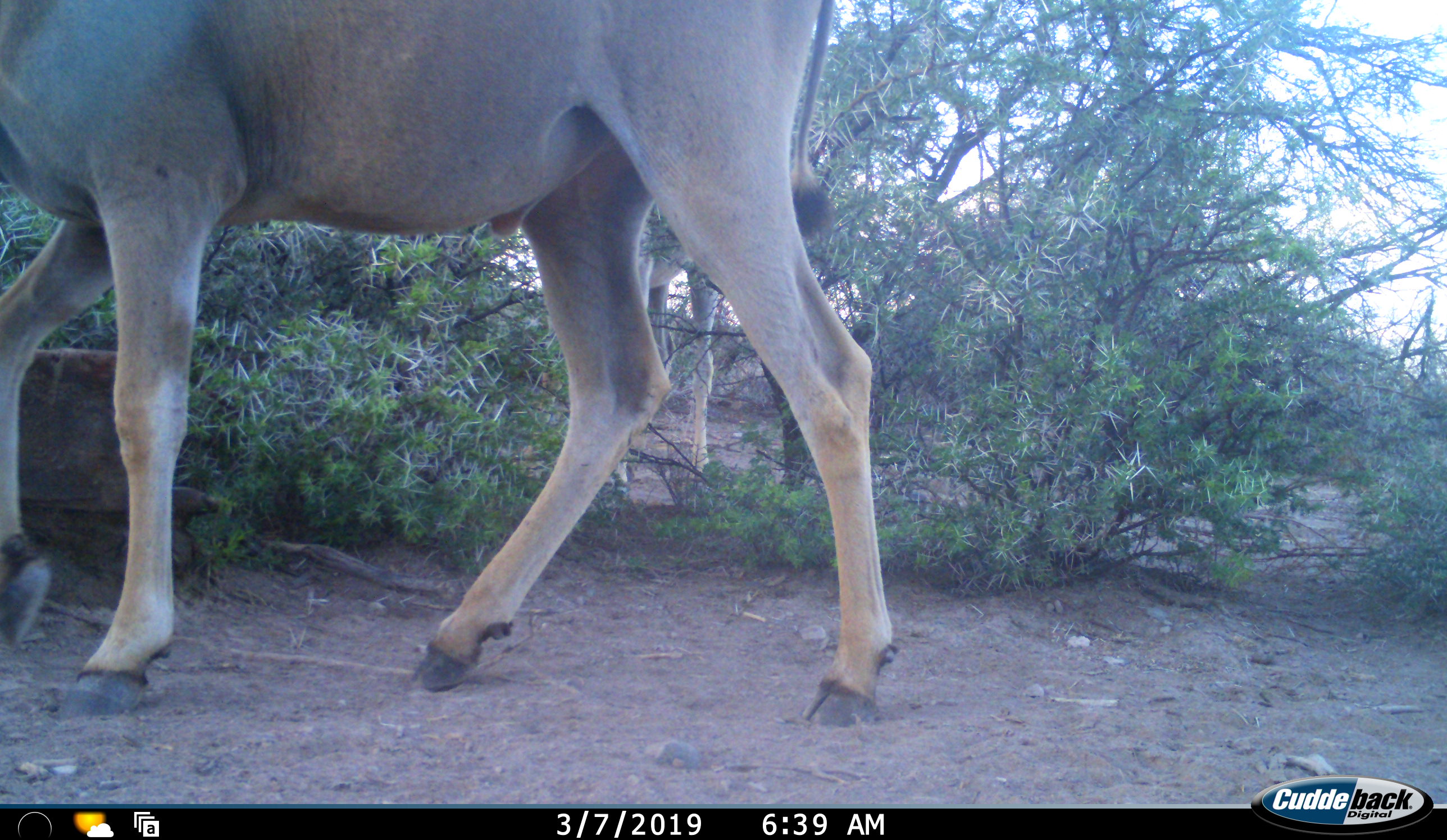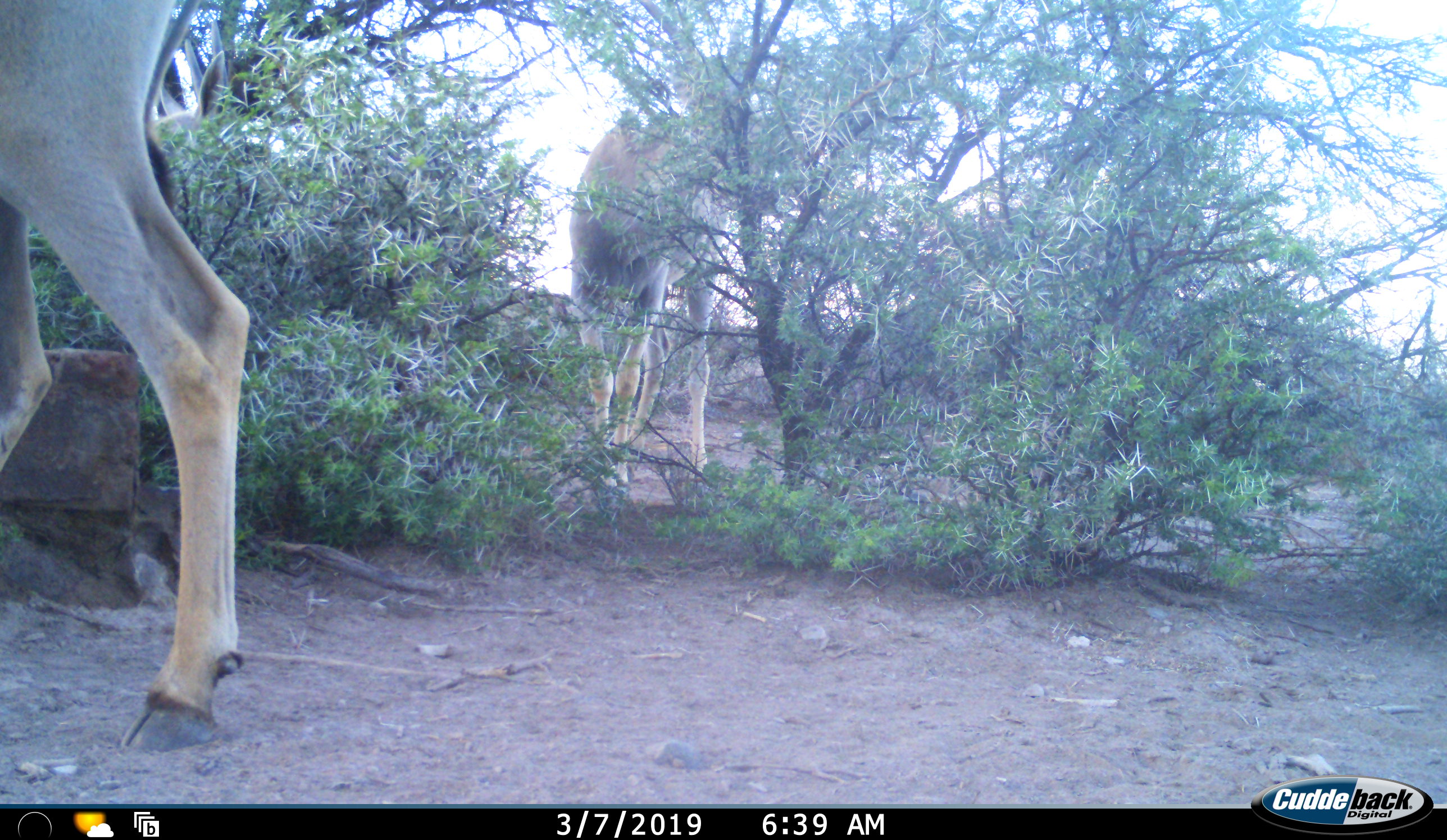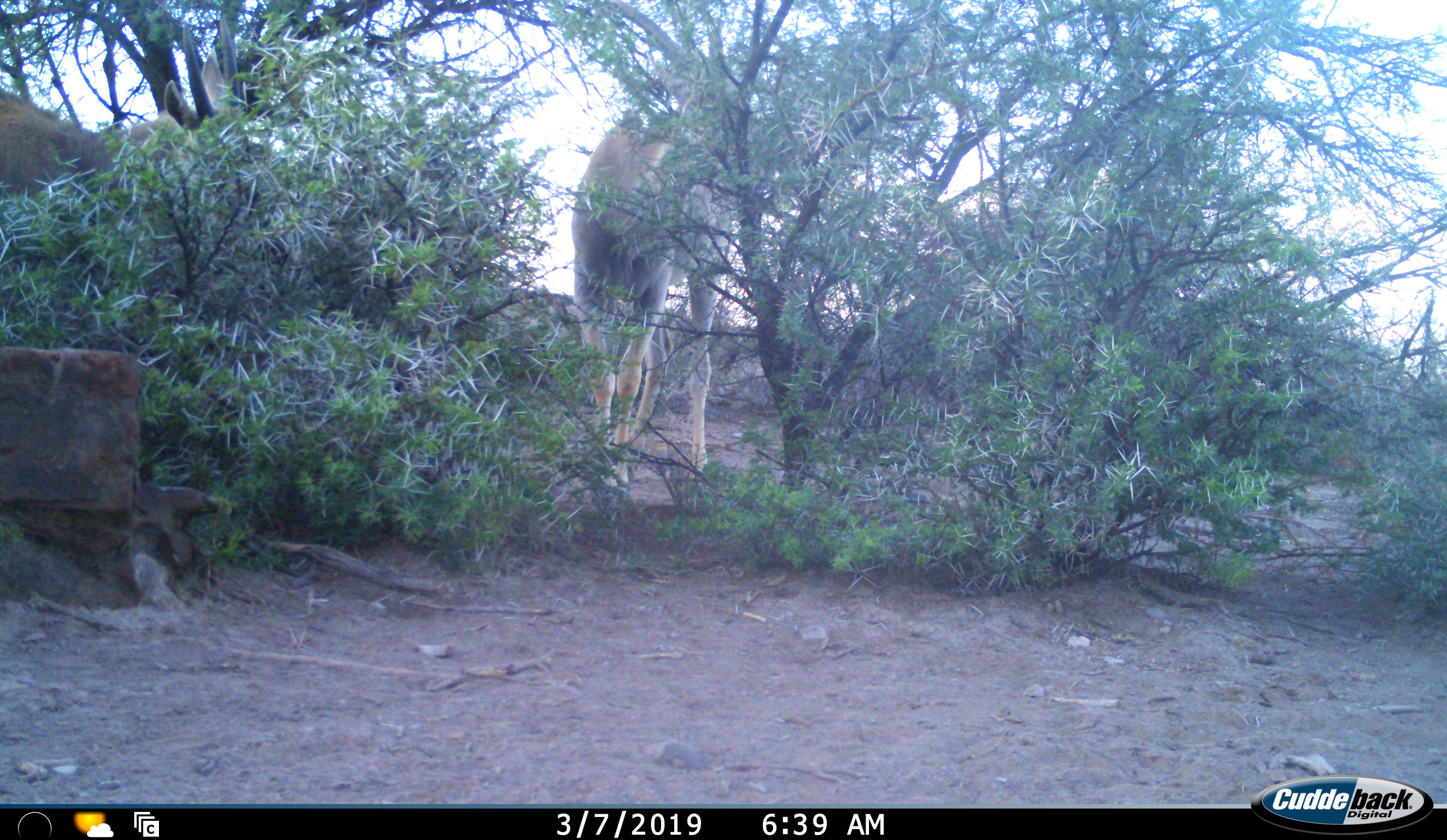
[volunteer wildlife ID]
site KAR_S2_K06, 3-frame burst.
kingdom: Animalia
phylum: Chordata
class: Mammalia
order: Artiodactyla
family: Bovidae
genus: Tragelaphus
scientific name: Tragelaphus oryx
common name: eland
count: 2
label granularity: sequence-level